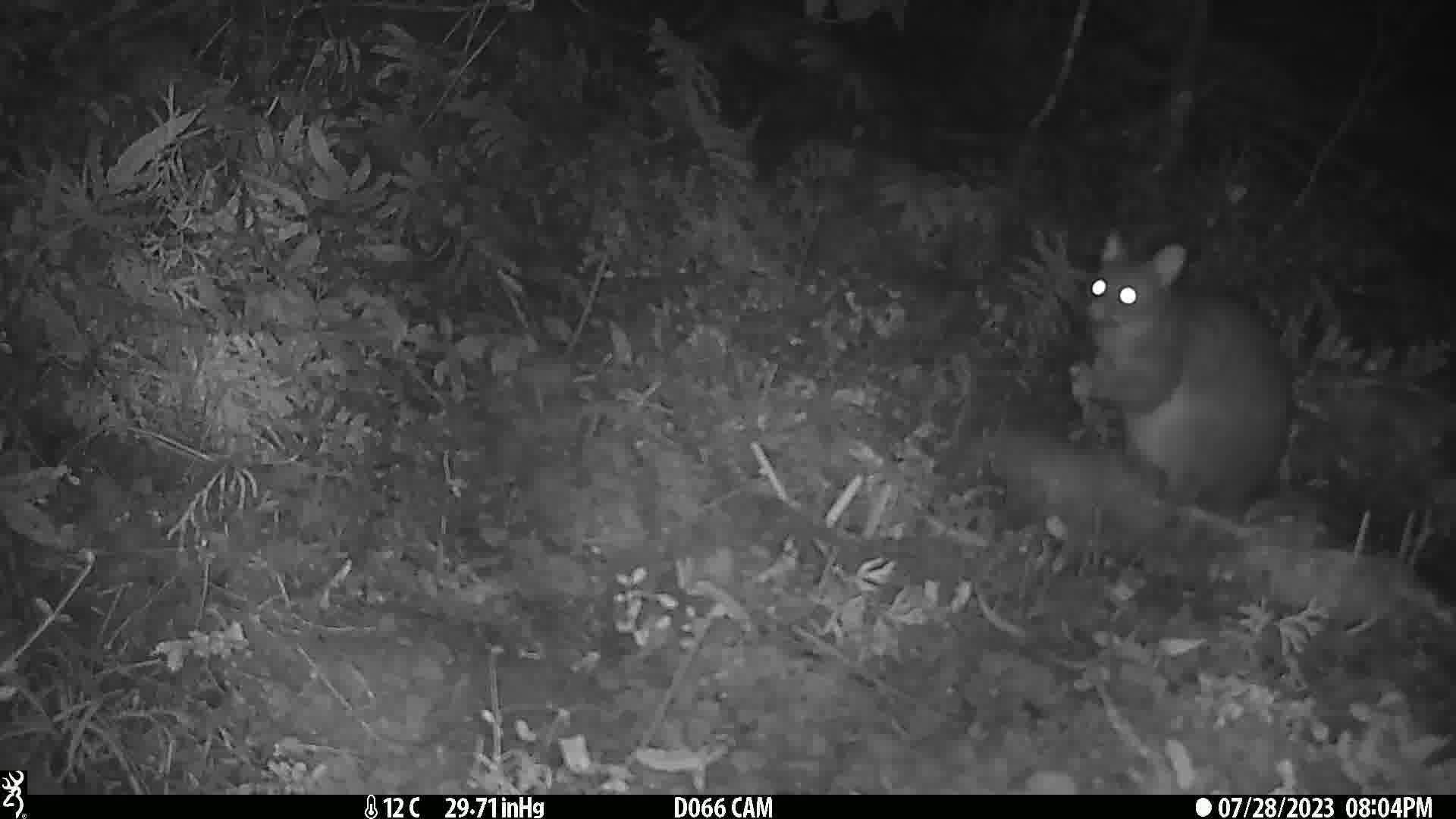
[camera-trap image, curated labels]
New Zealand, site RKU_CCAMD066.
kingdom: Animalia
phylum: Chordata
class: Mammalia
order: Diprotodontia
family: Phalangeridae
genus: Trichosurus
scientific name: Trichosurus vulpecula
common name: common brushtail possum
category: possum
Possum (common brushtail possum) (Trichosurus vulpecula).